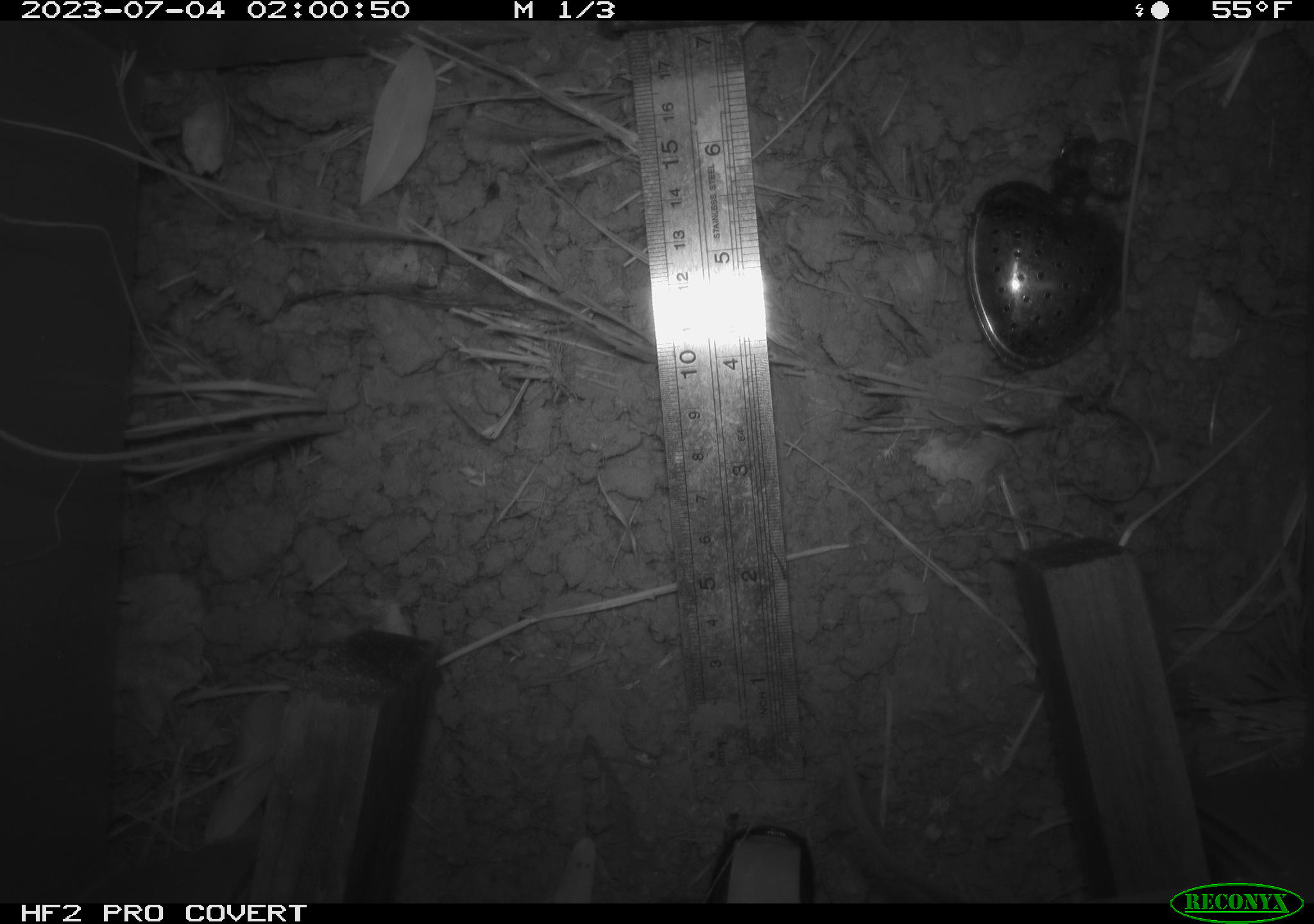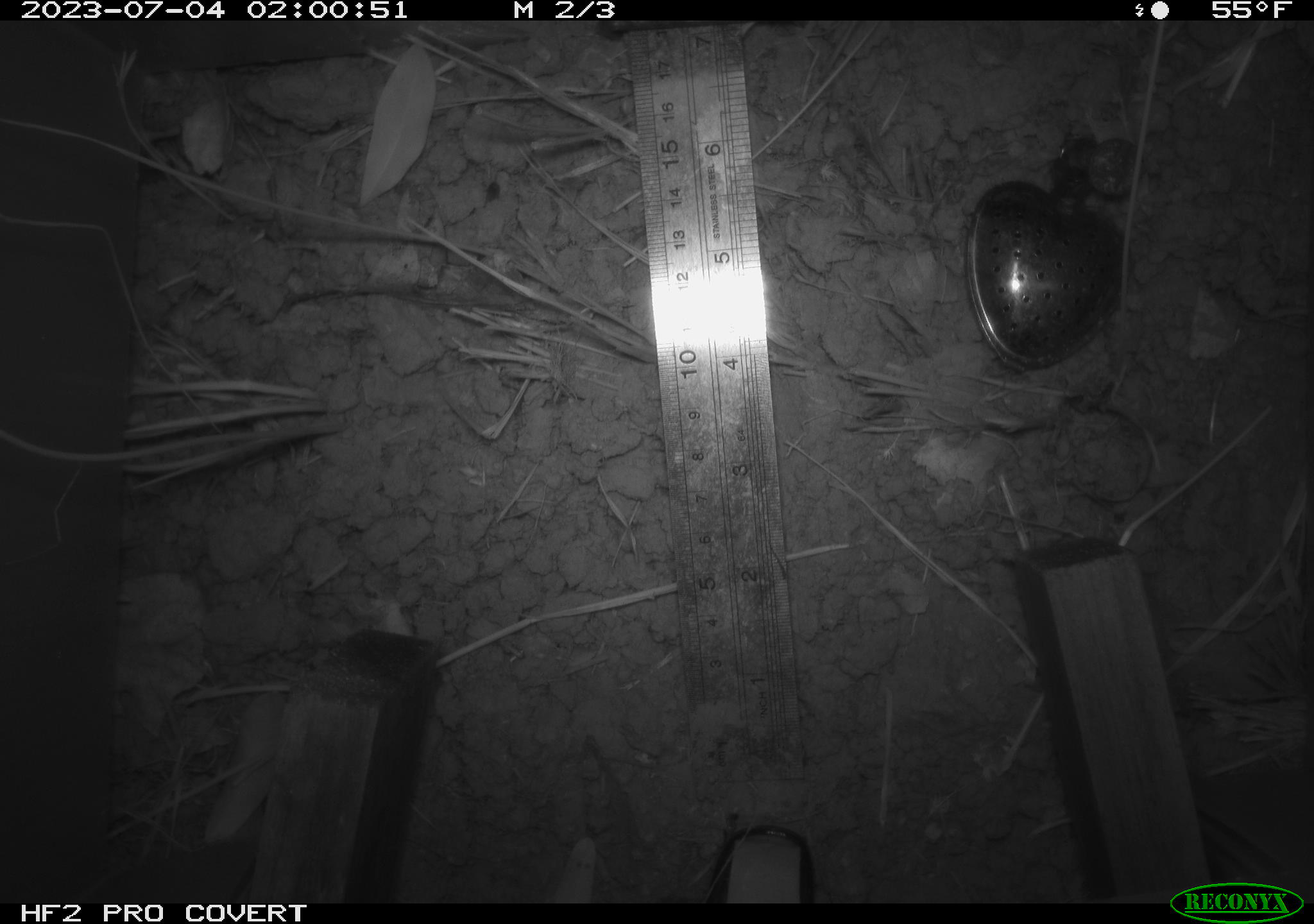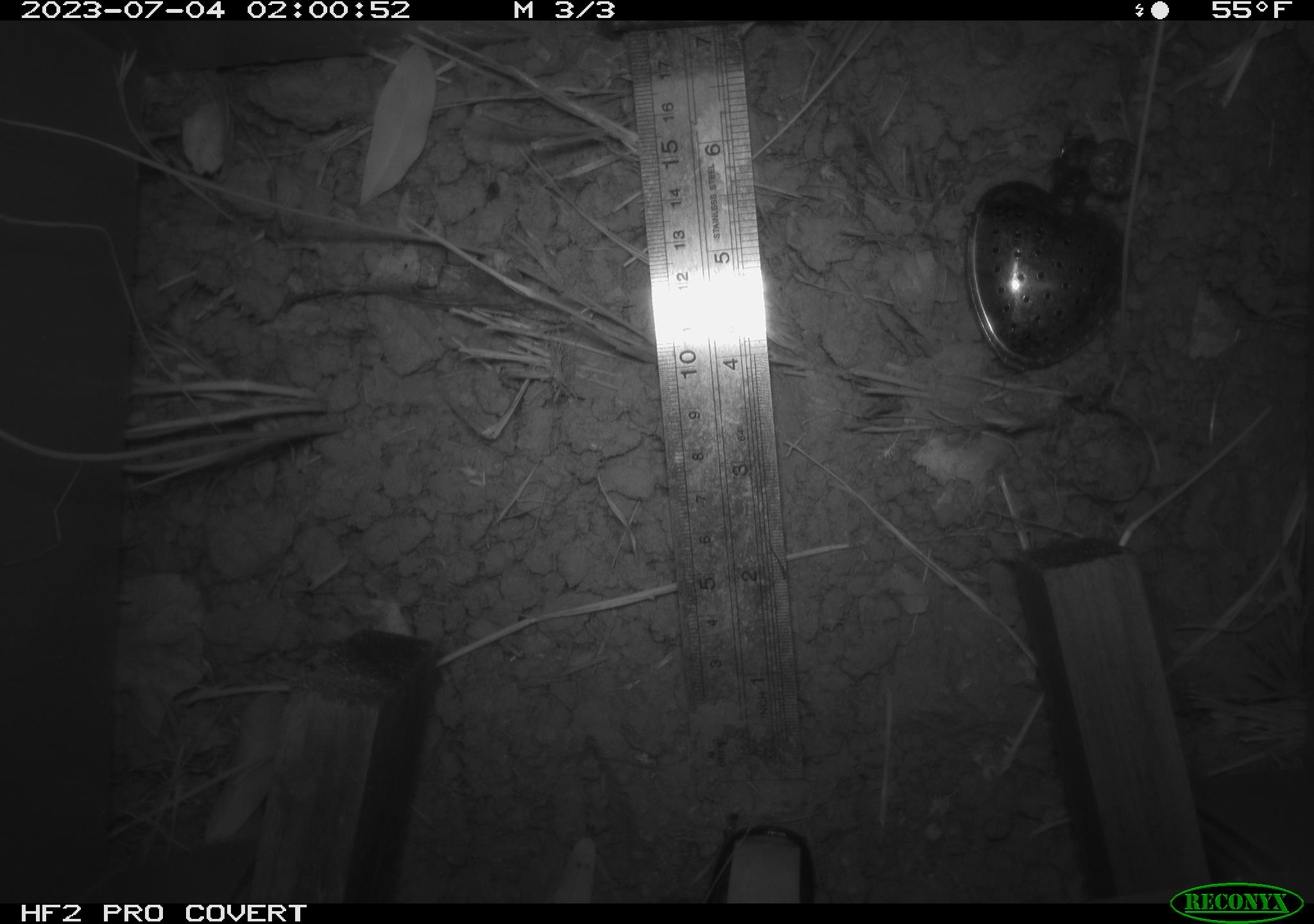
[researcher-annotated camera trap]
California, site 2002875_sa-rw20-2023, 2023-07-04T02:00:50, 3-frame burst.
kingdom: Animalia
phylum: Chordata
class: Mammalia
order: Rodentia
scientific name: Rodentia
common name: rodent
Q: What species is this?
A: Rodent (Rodentia).